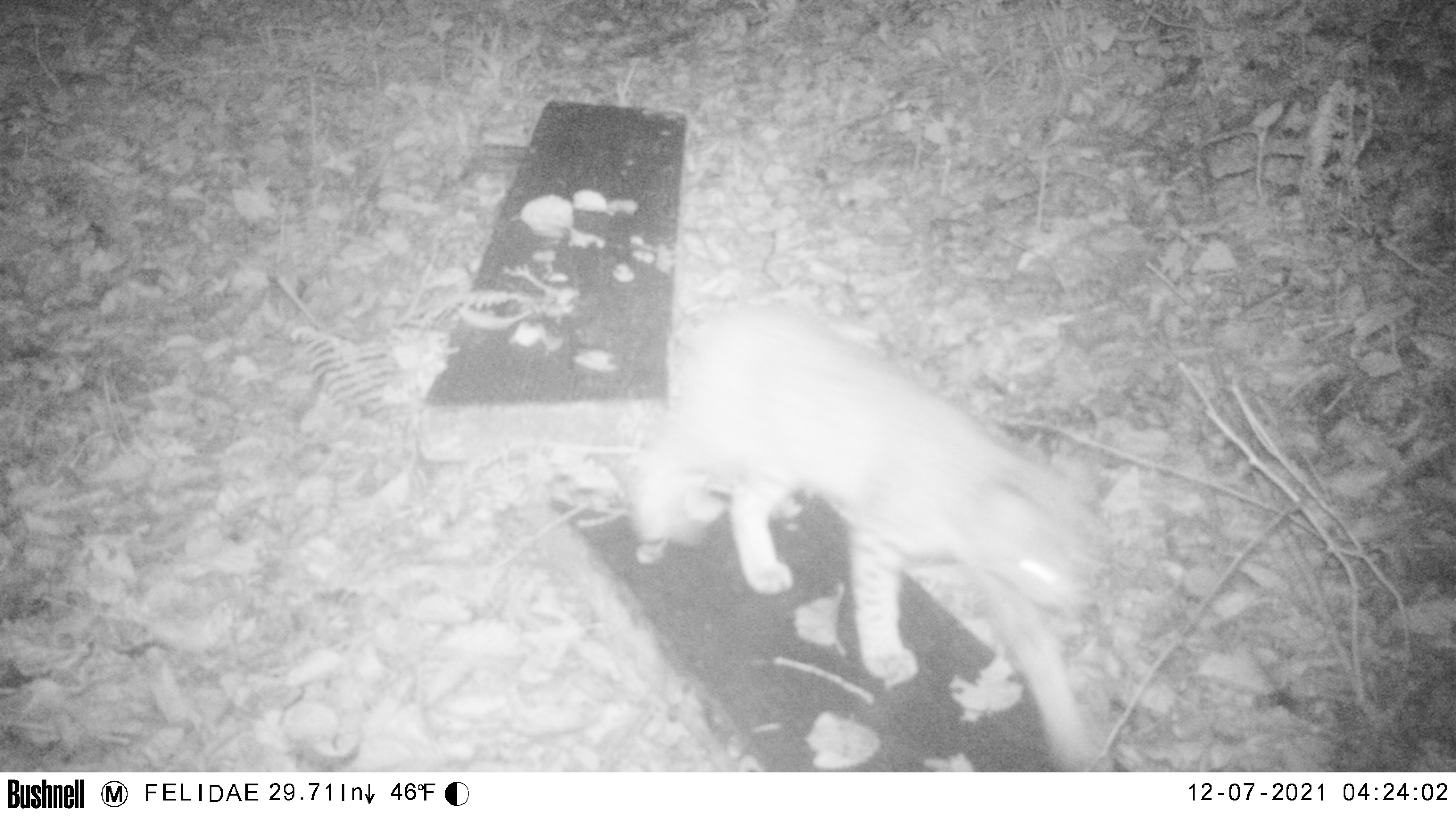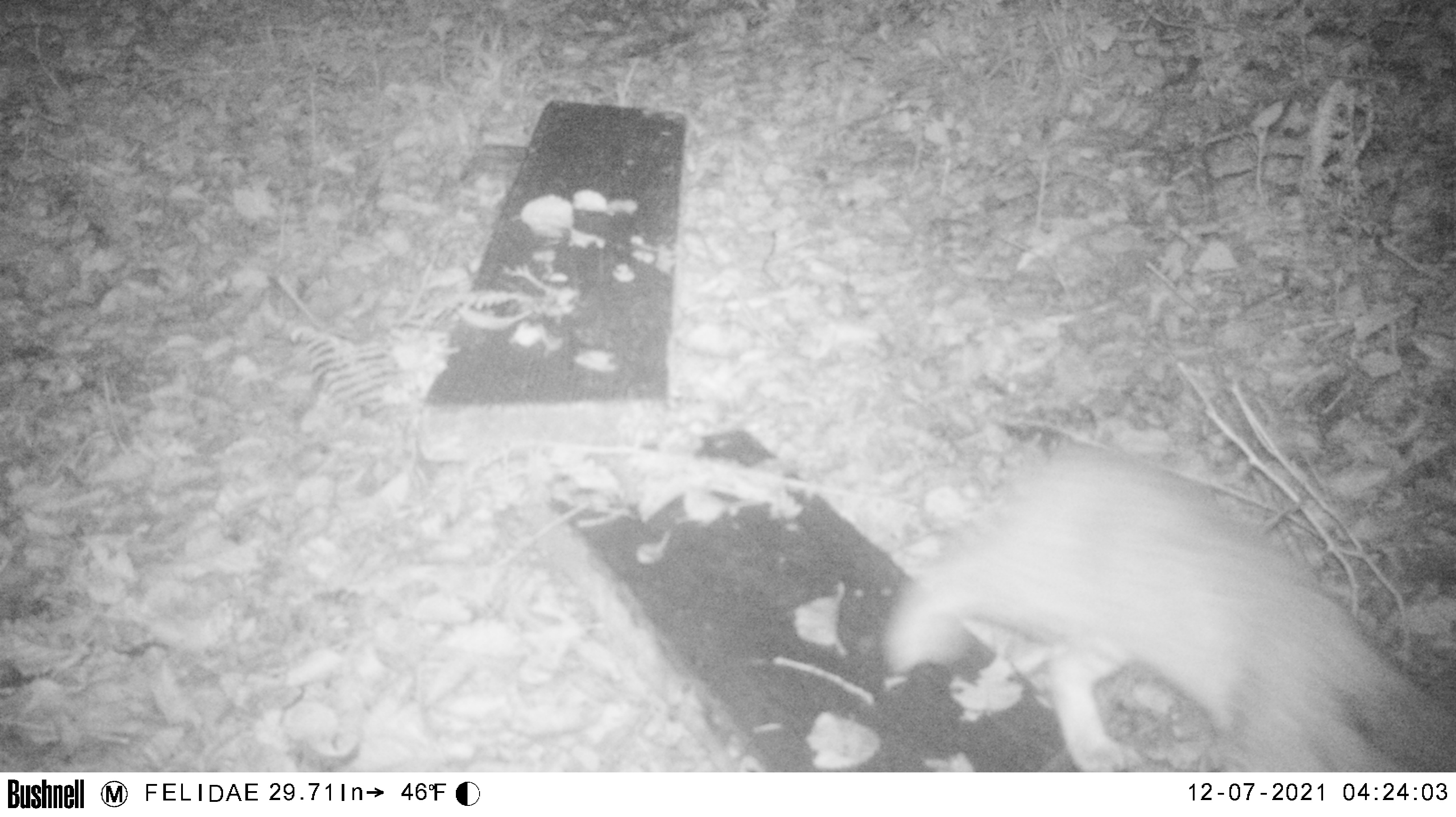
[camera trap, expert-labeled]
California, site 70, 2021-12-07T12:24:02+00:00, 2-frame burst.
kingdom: Animalia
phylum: Chordata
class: Mammalia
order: Carnivora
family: Felidae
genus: Lynx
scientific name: Lynx rufus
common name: bobcat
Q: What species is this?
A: Bobcat (Lynx rufus).